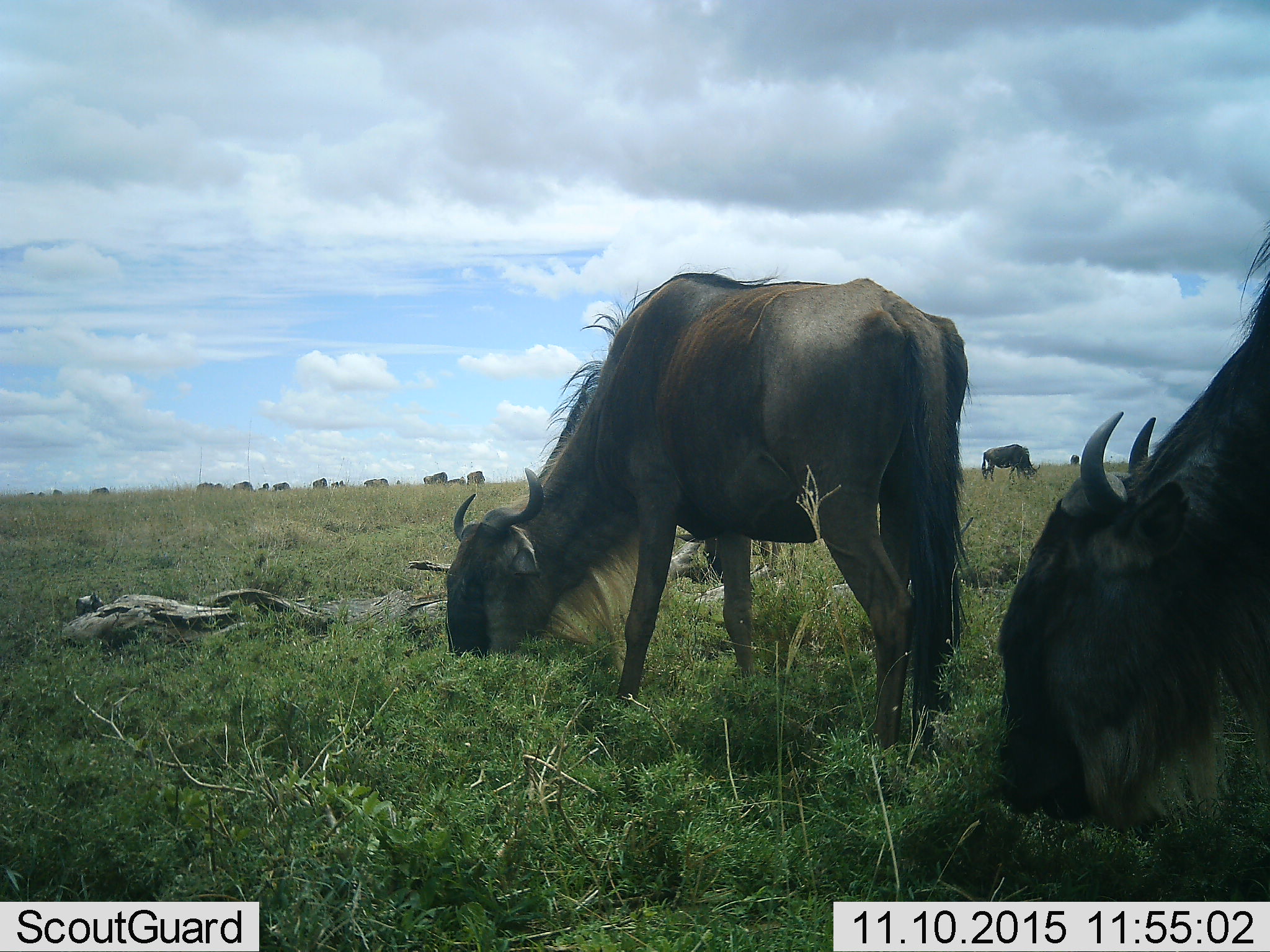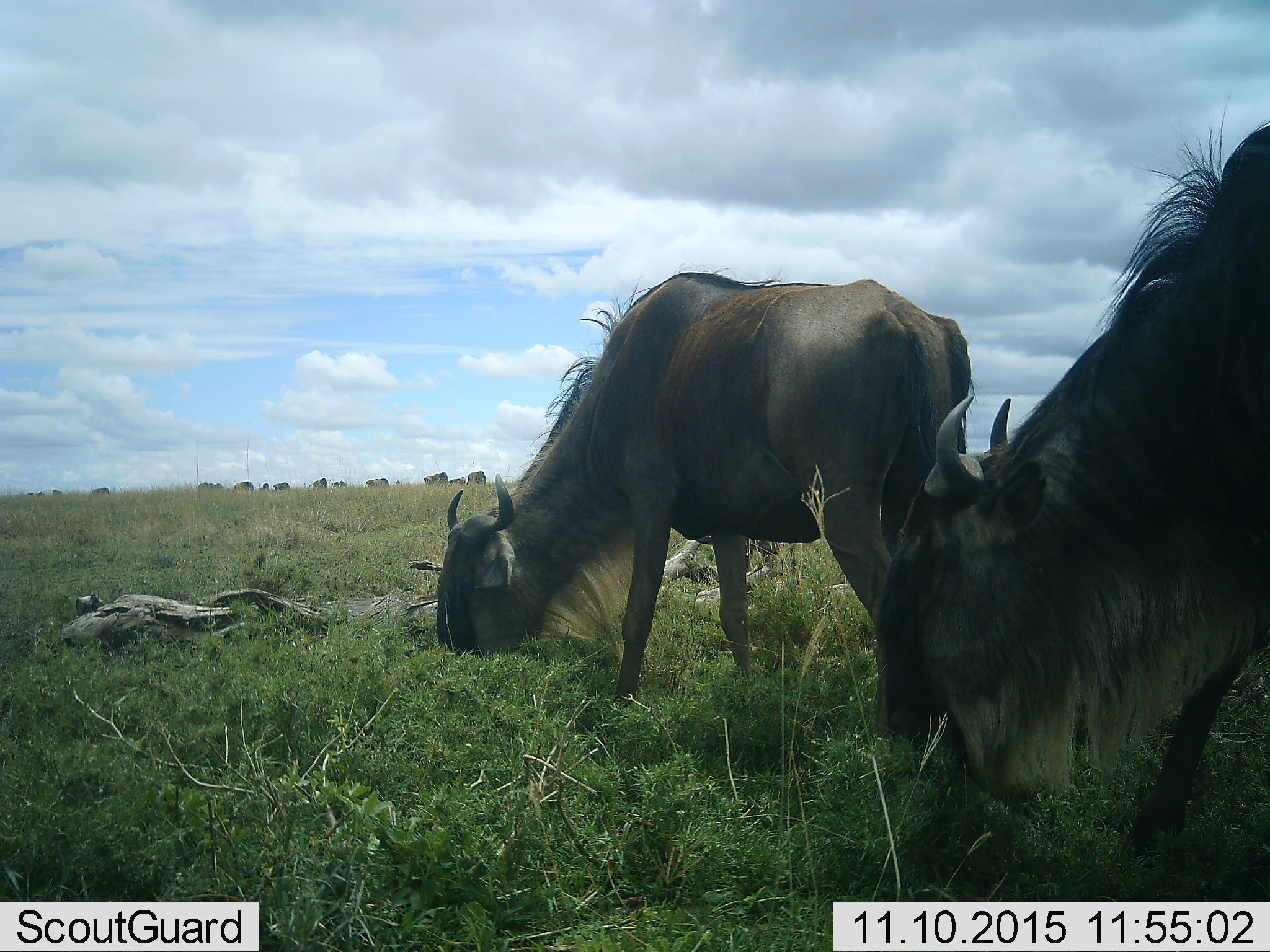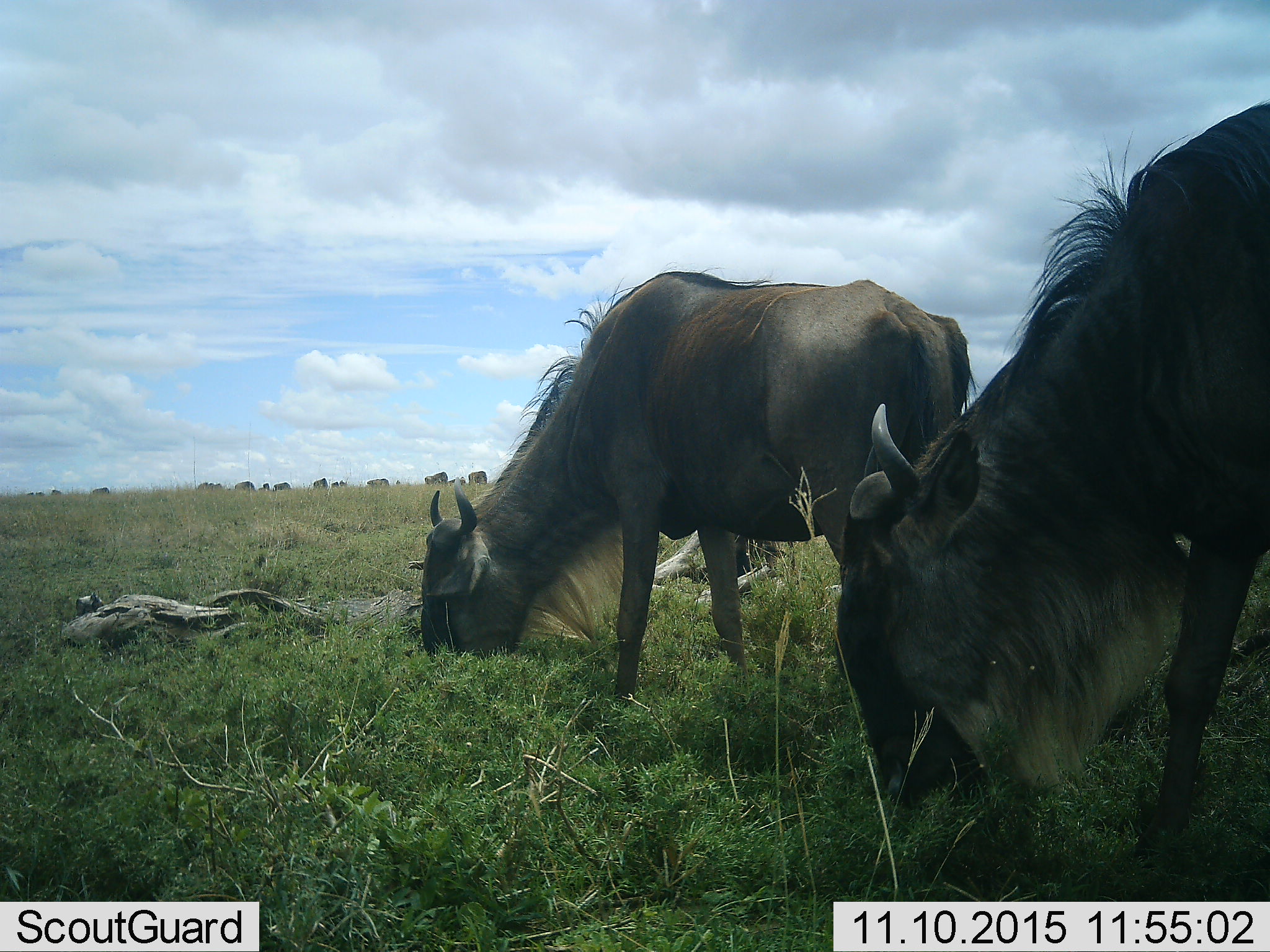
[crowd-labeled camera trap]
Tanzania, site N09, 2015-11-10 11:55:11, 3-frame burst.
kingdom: Animalia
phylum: Chordata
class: Mammalia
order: Artiodactyla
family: Bovidae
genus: Connochaetes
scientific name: Connochaetes taurinus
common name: blue wildebeest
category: wildebeest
Wildebeest (blue wildebeest) (Connochaetes taurinus), count 11-50. Behavior (volunteer vote fractions): standing 11%, resting 0%, moving 33%, interacting 0%. Young present (vote fraction): 0%. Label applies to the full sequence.